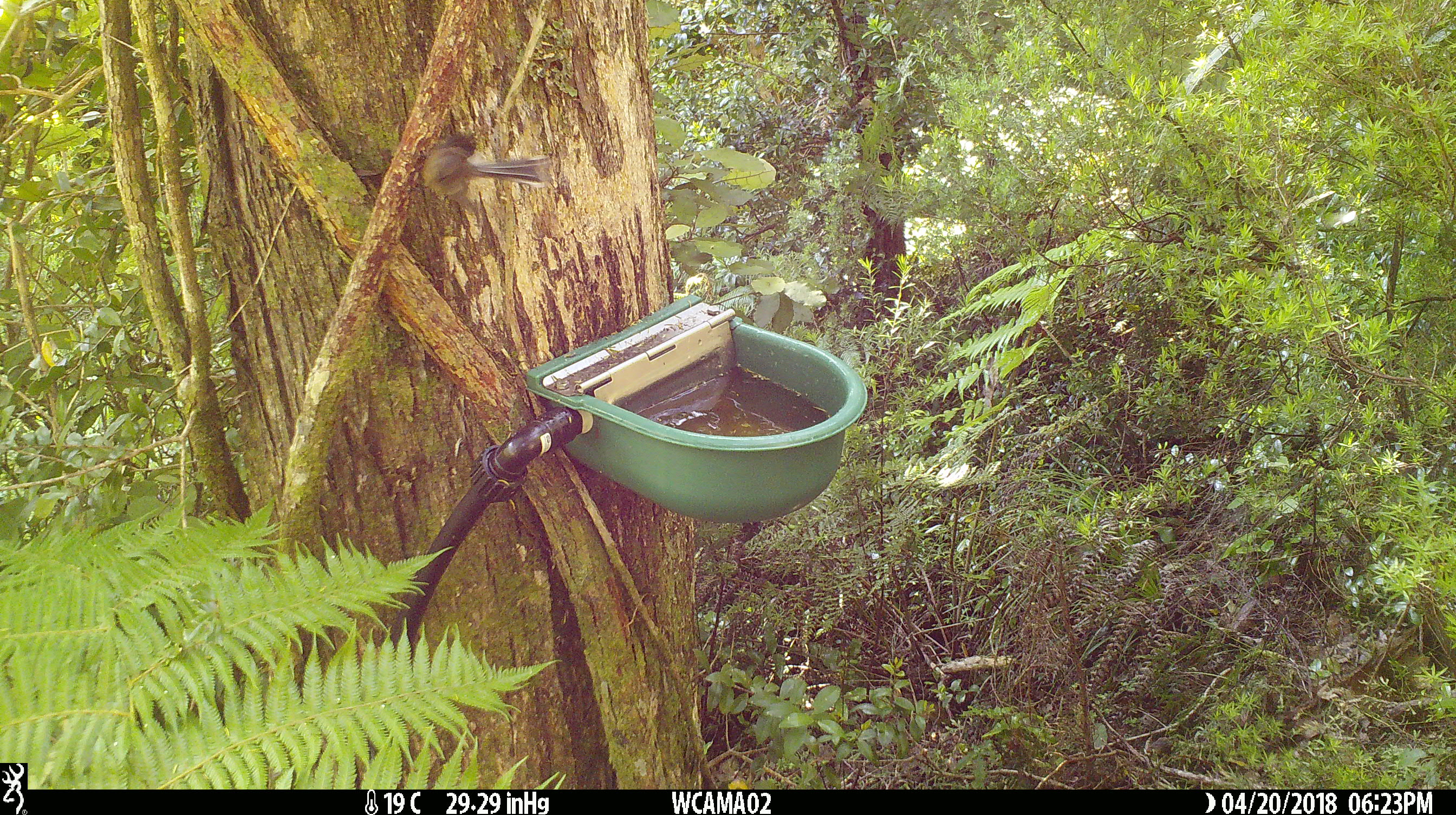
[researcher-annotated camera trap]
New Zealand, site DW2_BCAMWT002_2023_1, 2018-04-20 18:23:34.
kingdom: Animalia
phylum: Chordata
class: Aves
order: Passeriformes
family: Rhipiduridae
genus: Rhipidura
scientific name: Rhipidura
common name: fantails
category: fantail